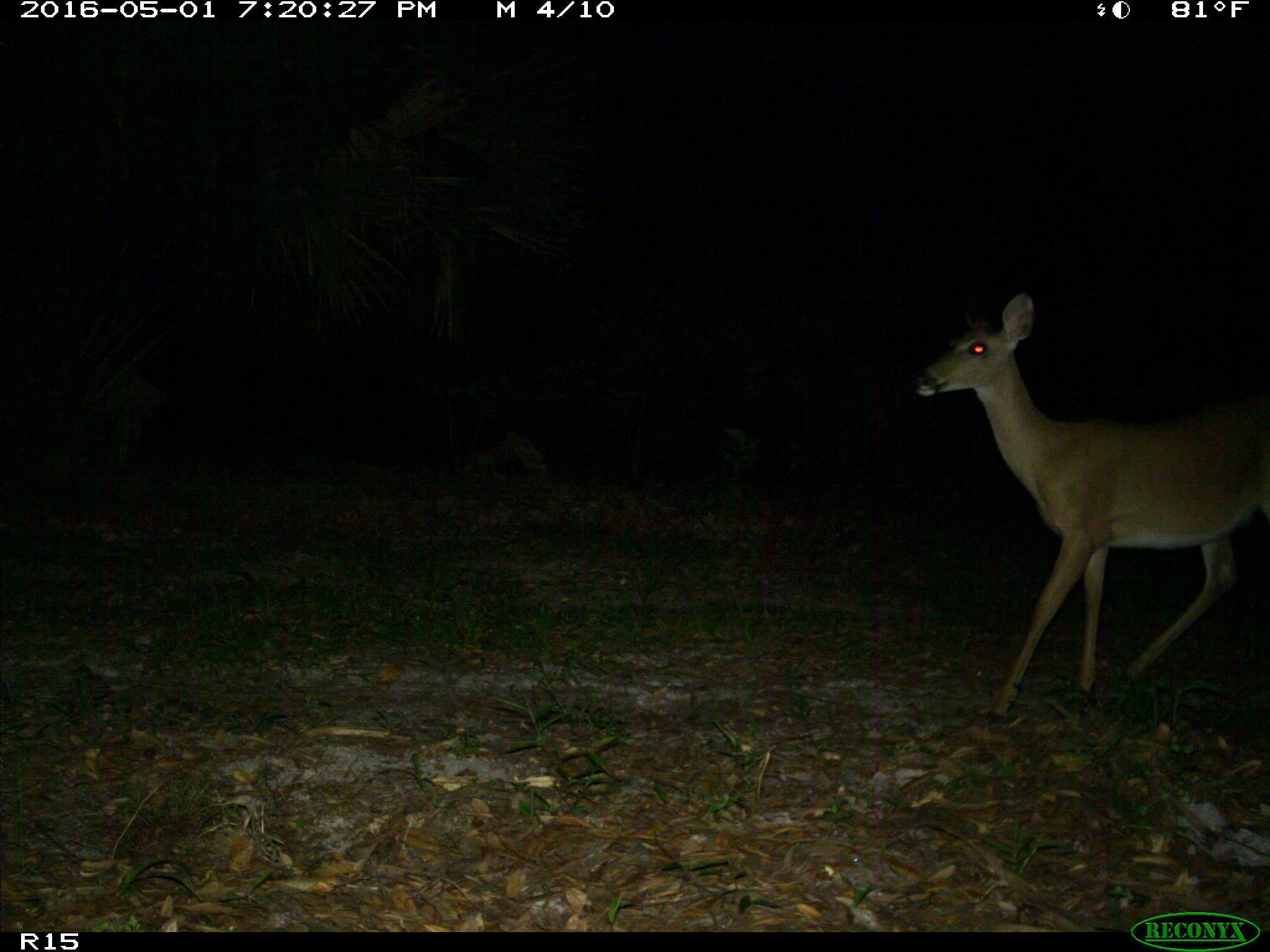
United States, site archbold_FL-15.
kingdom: Animalia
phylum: Chordata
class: Mammalia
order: Artiodactyla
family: Cervidae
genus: Odocoileus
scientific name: Odocoileus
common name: deer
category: unidentified deer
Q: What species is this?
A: Unidentified deer (deer) (Odocoileus).